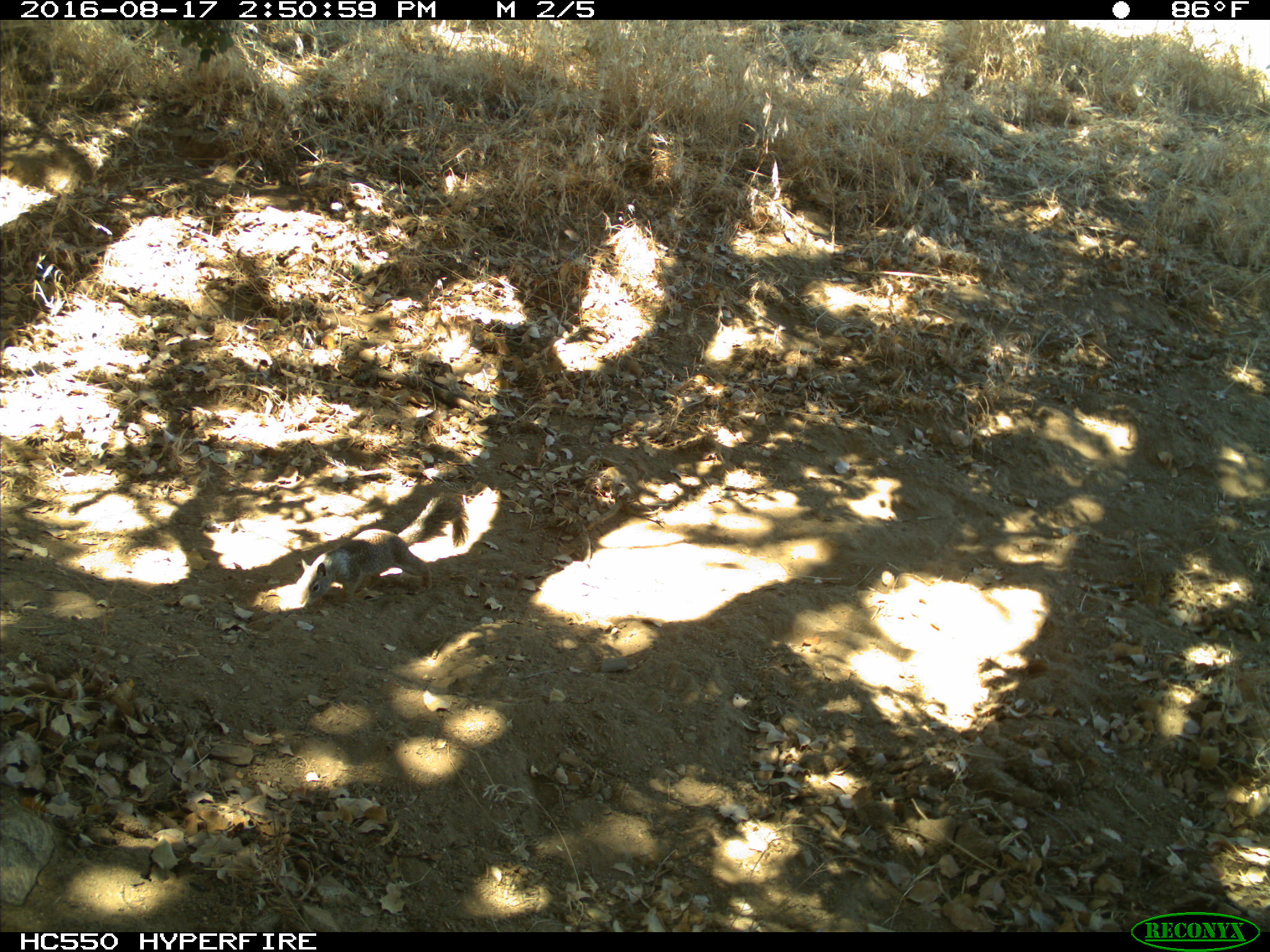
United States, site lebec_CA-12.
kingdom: Animalia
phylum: Chordata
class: Mammalia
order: Rodentia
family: Sciuridae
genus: Otospermophilus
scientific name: Otospermophilus beecheyi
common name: california ground squirrel